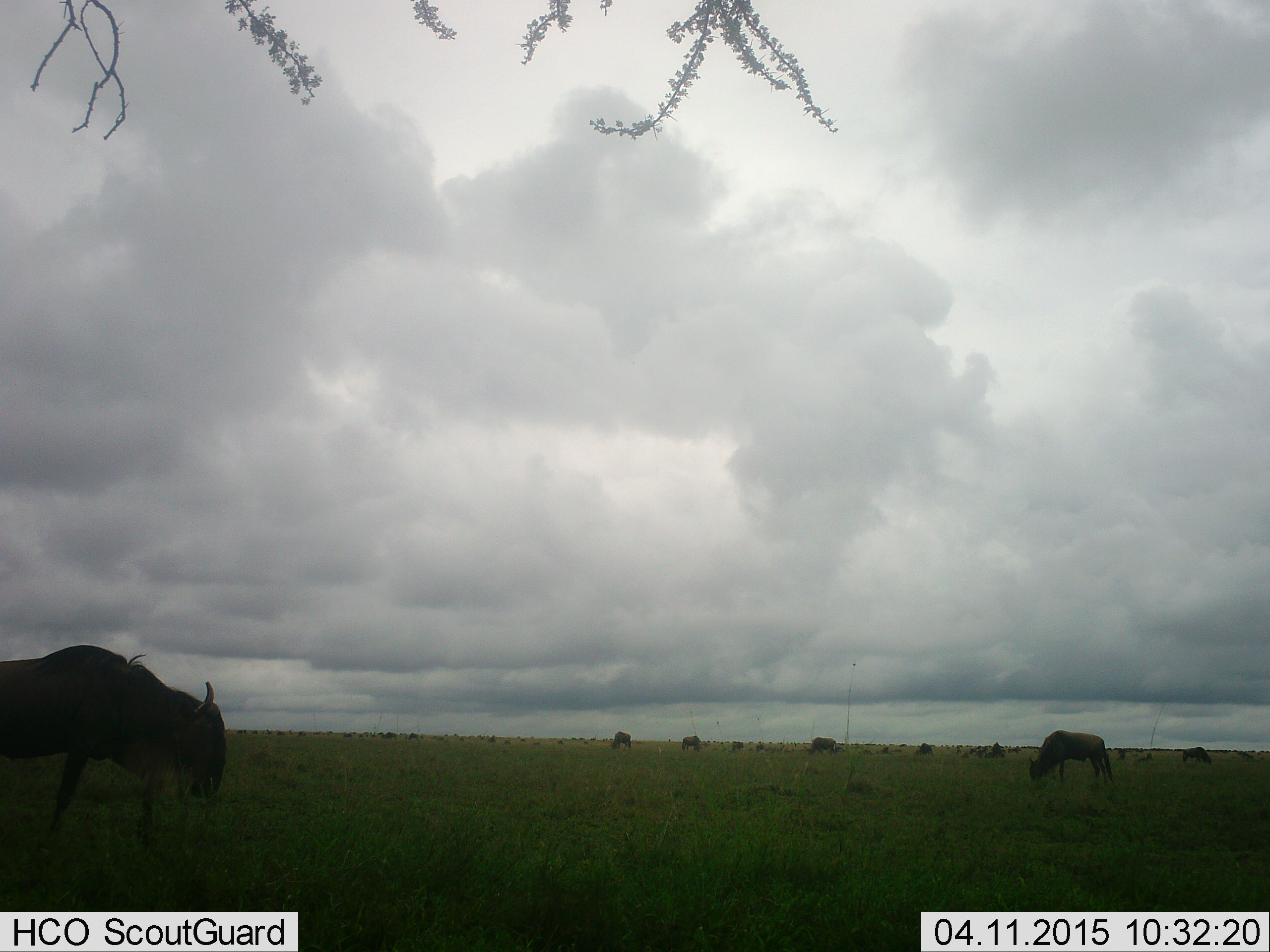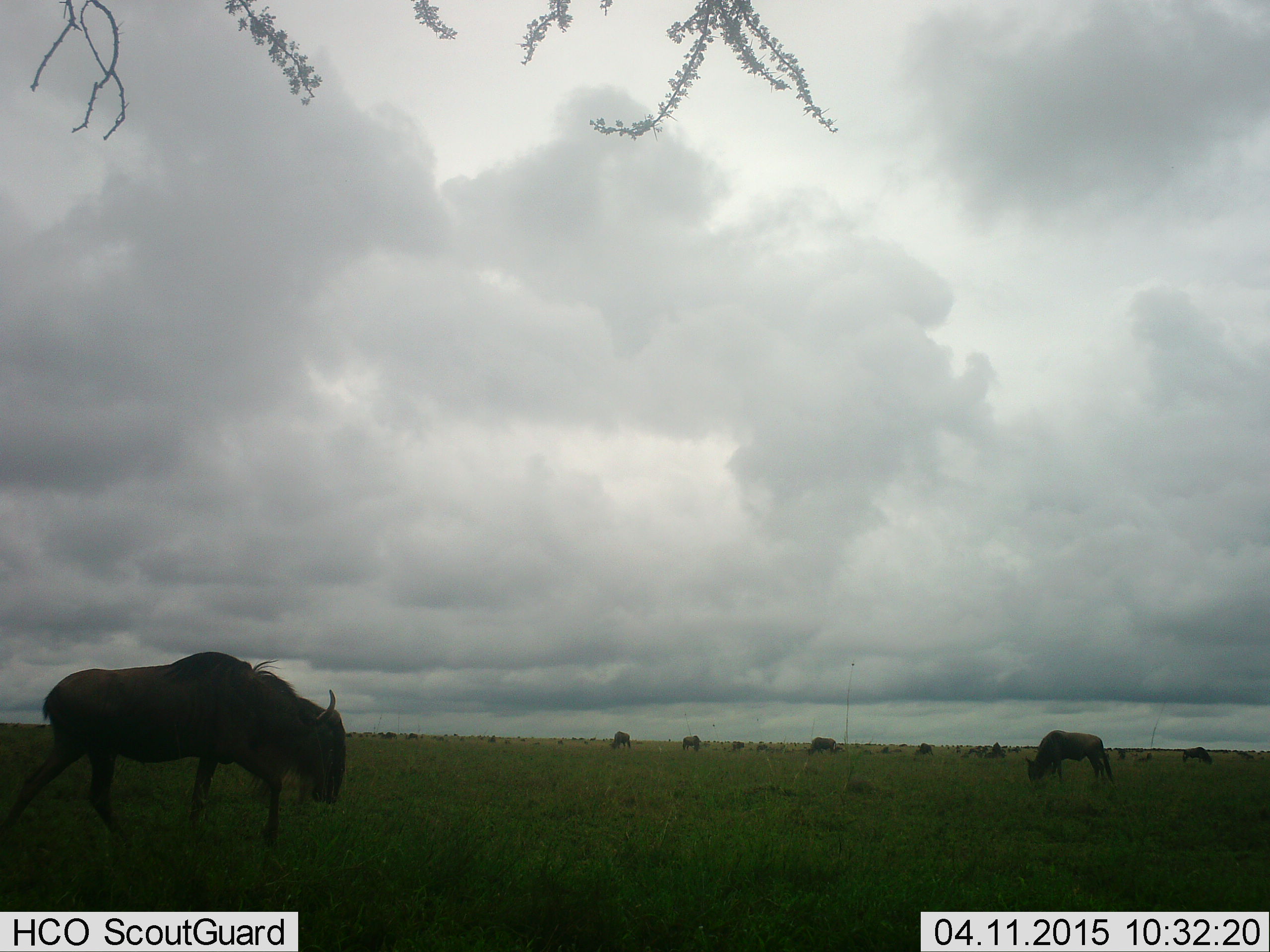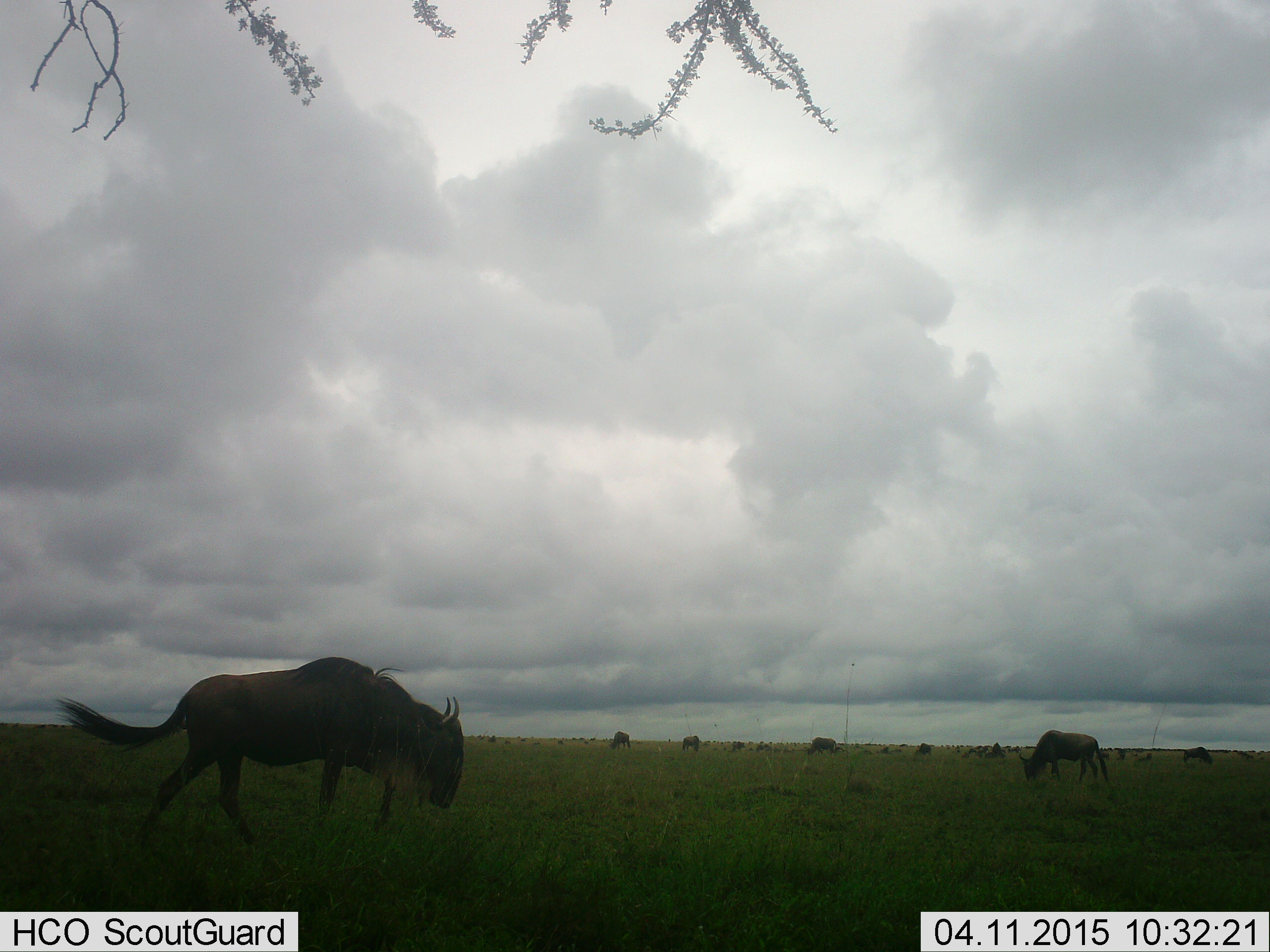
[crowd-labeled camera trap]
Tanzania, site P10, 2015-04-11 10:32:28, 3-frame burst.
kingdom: Animalia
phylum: Chordata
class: Mammalia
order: Artiodactyla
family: Bovidae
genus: Connochaetes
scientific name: Connochaetes taurinus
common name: blue wildebeest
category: wildebeest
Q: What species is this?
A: Wildebeest (blue wildebeest) (Connochaetes taurinus).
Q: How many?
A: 11-50.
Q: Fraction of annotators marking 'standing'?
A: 30%.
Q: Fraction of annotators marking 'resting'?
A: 10%.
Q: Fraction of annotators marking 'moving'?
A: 80%.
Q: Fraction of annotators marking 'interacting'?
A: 10%.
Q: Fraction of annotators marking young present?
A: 0%.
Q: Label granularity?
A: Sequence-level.